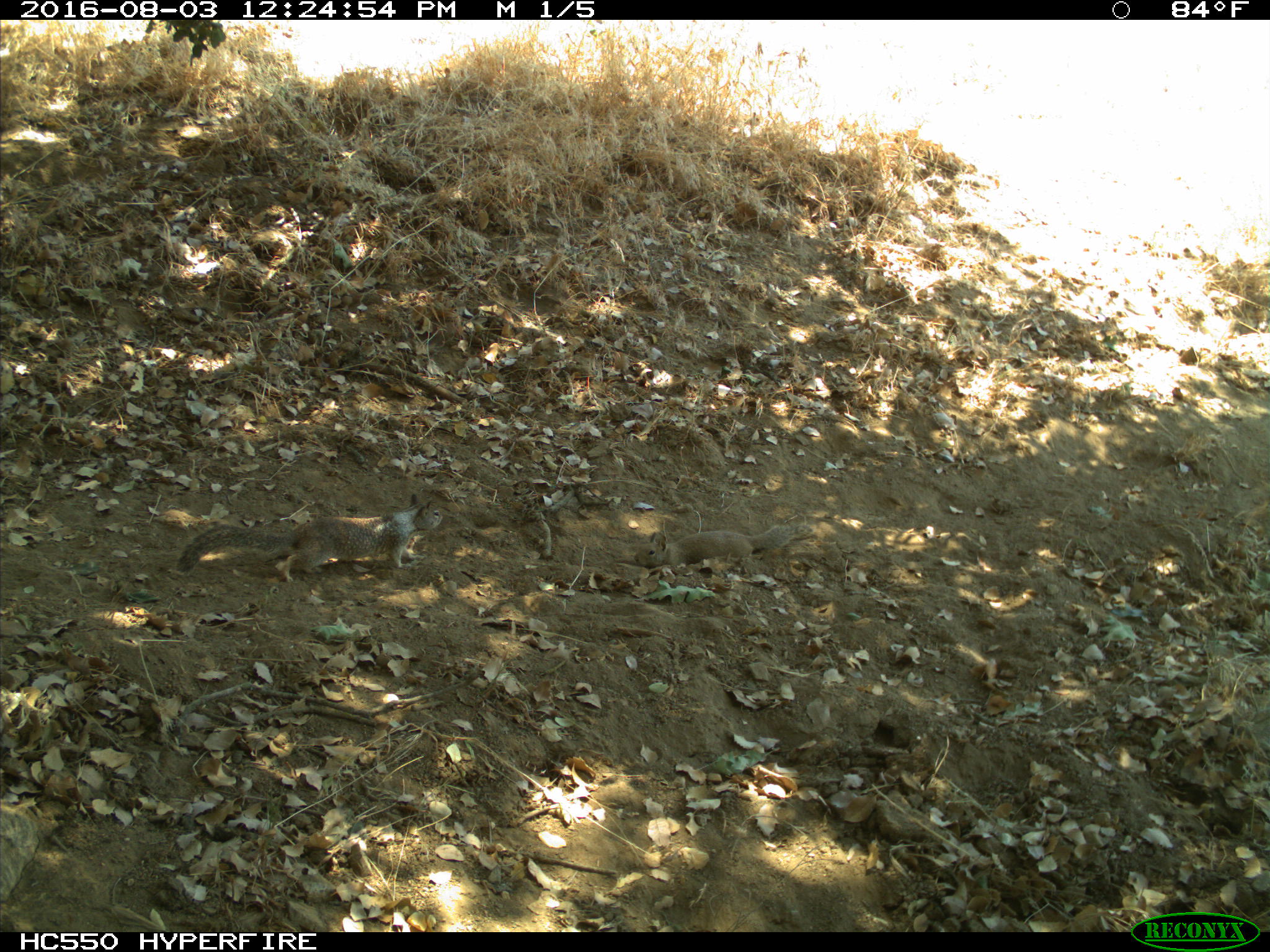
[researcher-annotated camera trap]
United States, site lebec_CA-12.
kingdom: Animalia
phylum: Chordata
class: Mammalia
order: Rodentia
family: Sciuridae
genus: Otospermophilus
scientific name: Otospermophilus beecheyi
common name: california ground squirrel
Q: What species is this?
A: Otospermophilus beecheyi (california ground squirrel).